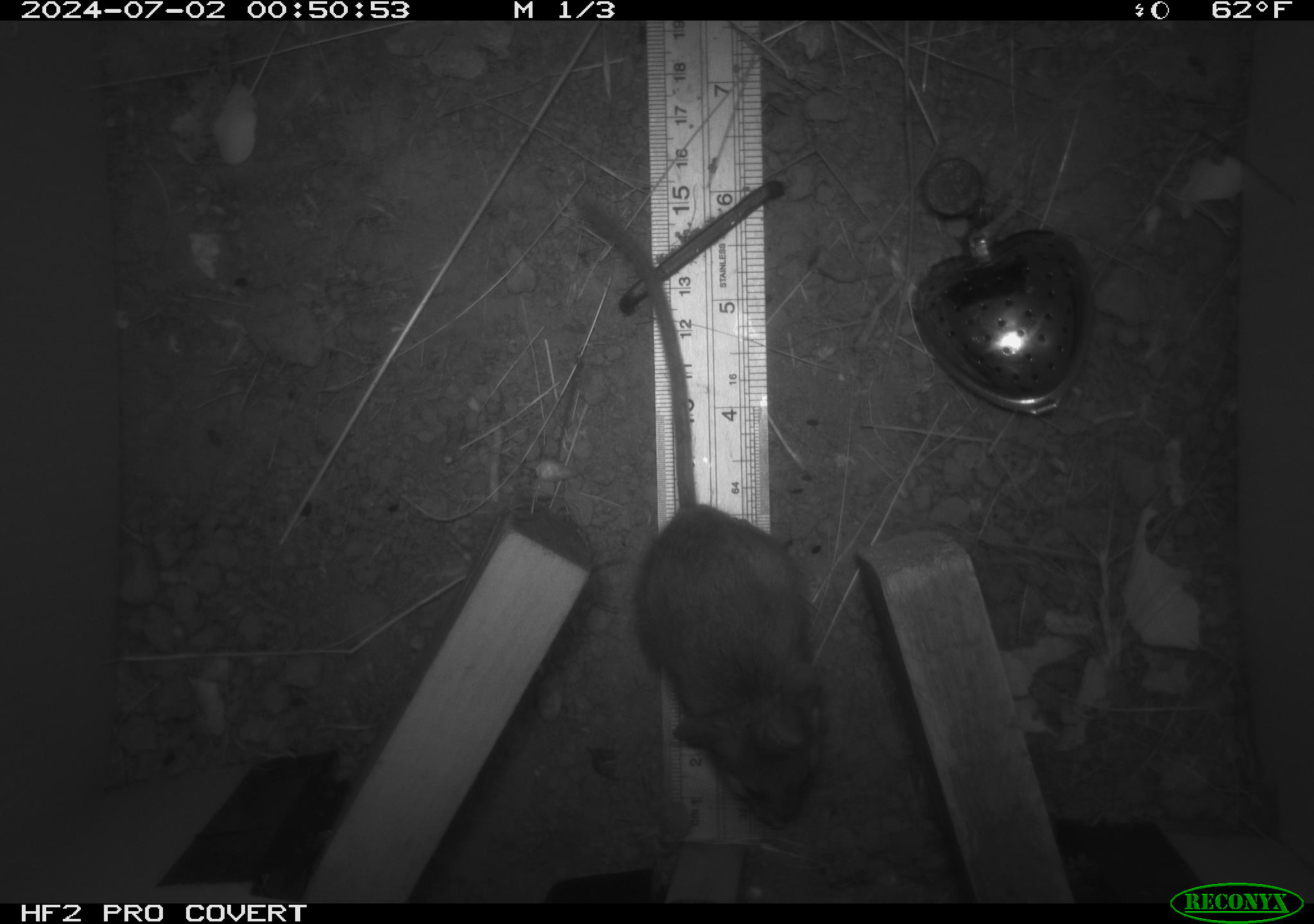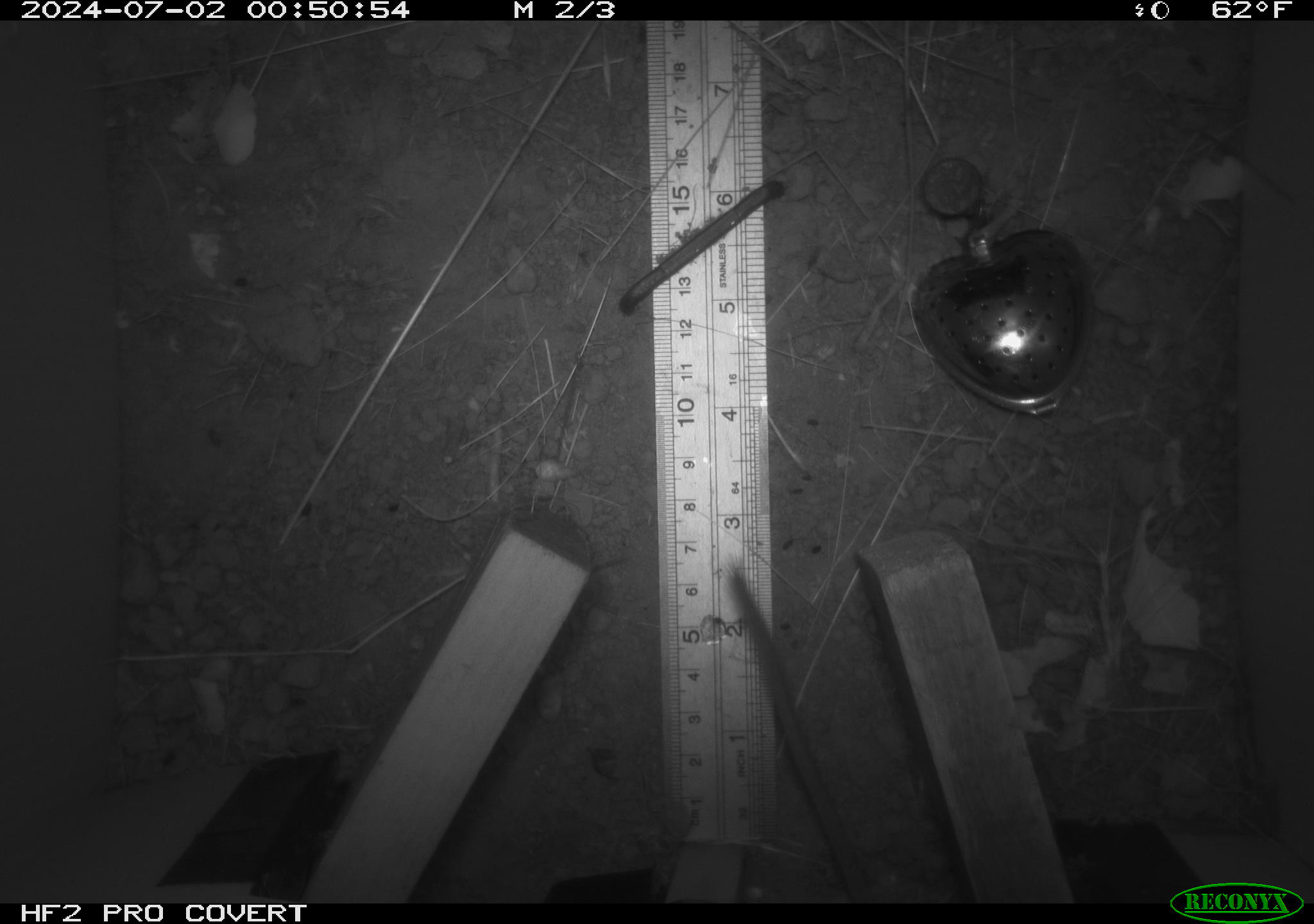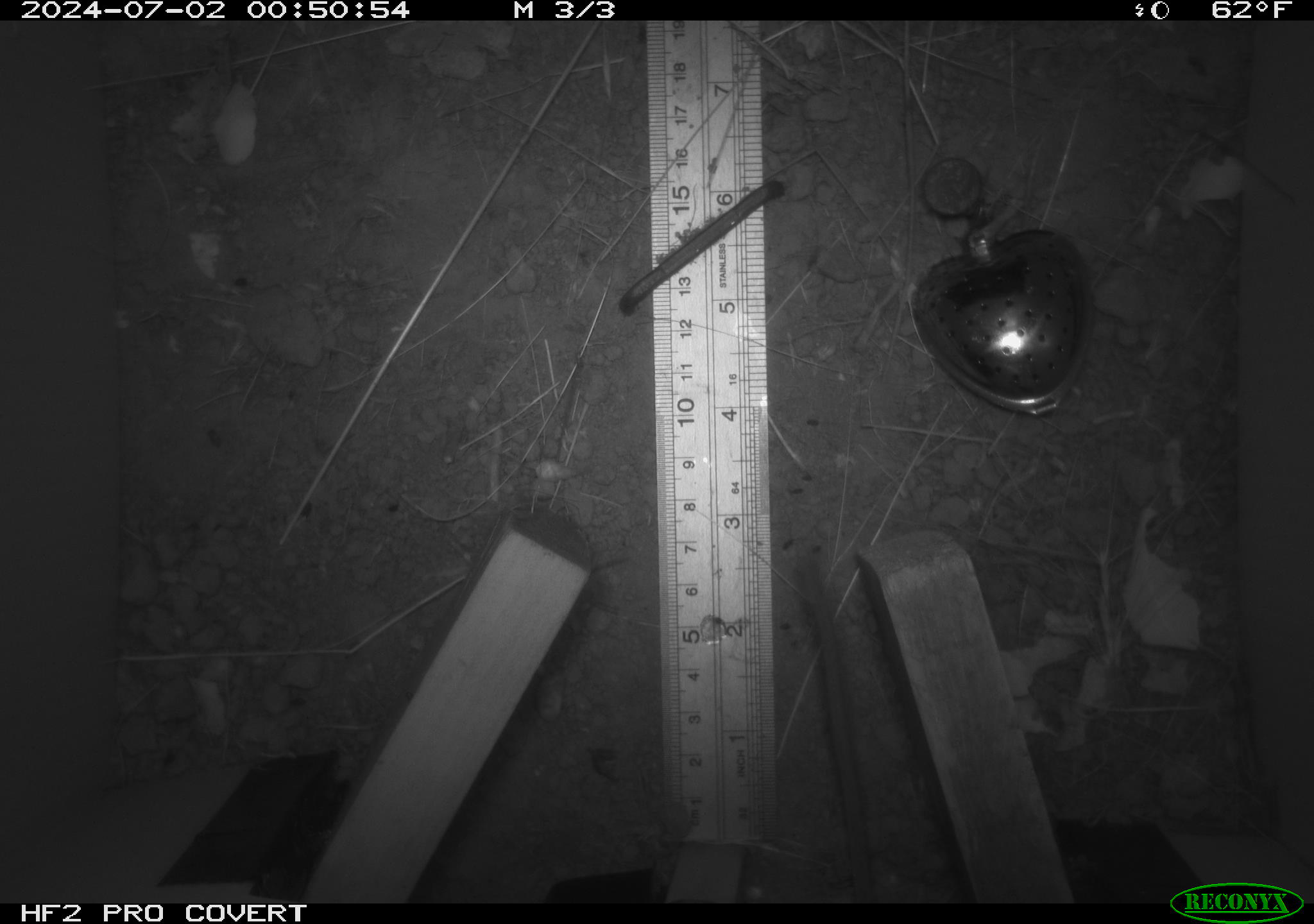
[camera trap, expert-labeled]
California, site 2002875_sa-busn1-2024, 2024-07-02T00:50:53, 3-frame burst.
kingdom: Animalia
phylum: Chordata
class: Mammalia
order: Rodentia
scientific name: Rodentia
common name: rodent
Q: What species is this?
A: Rodent (Rodentia).